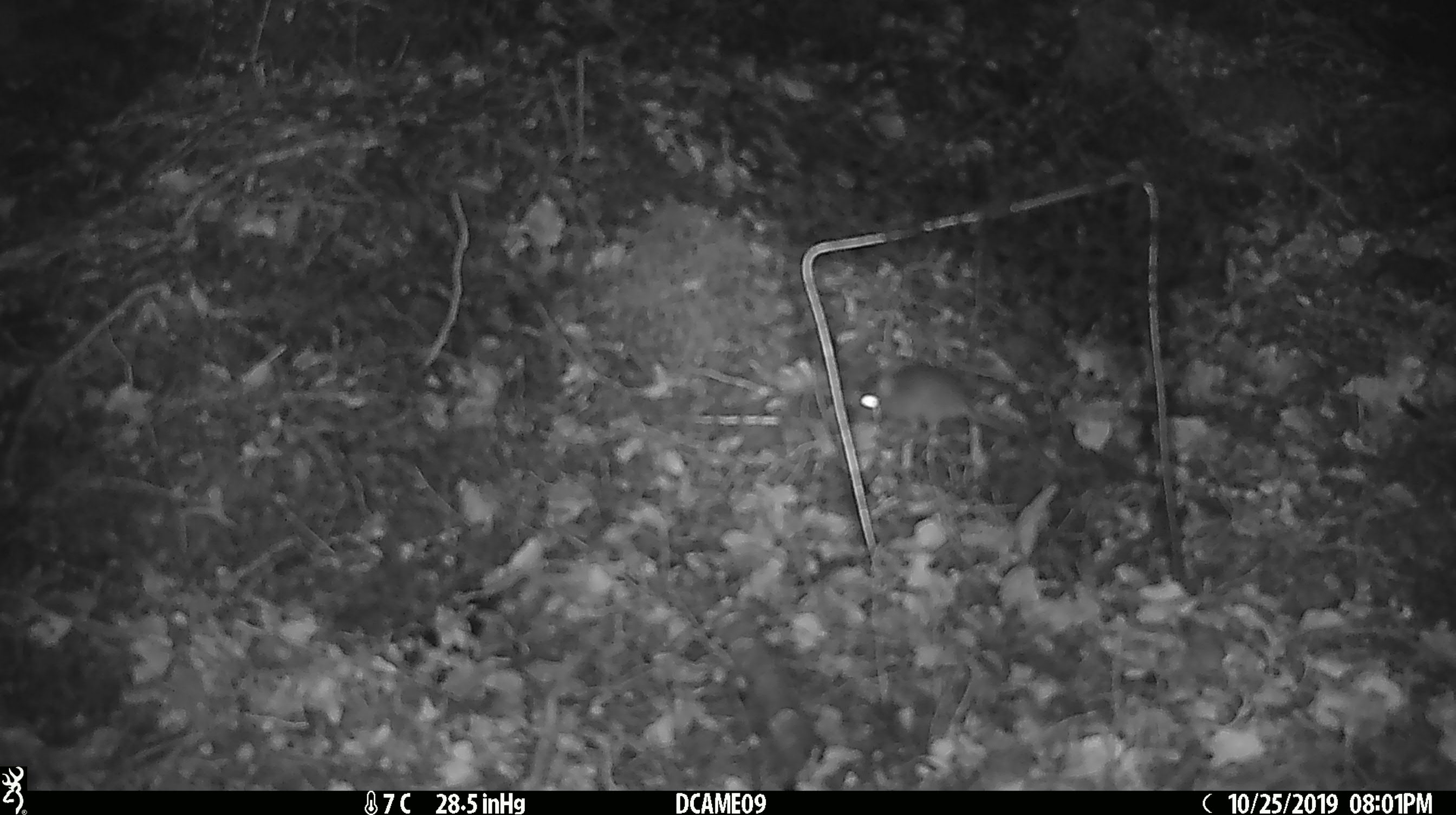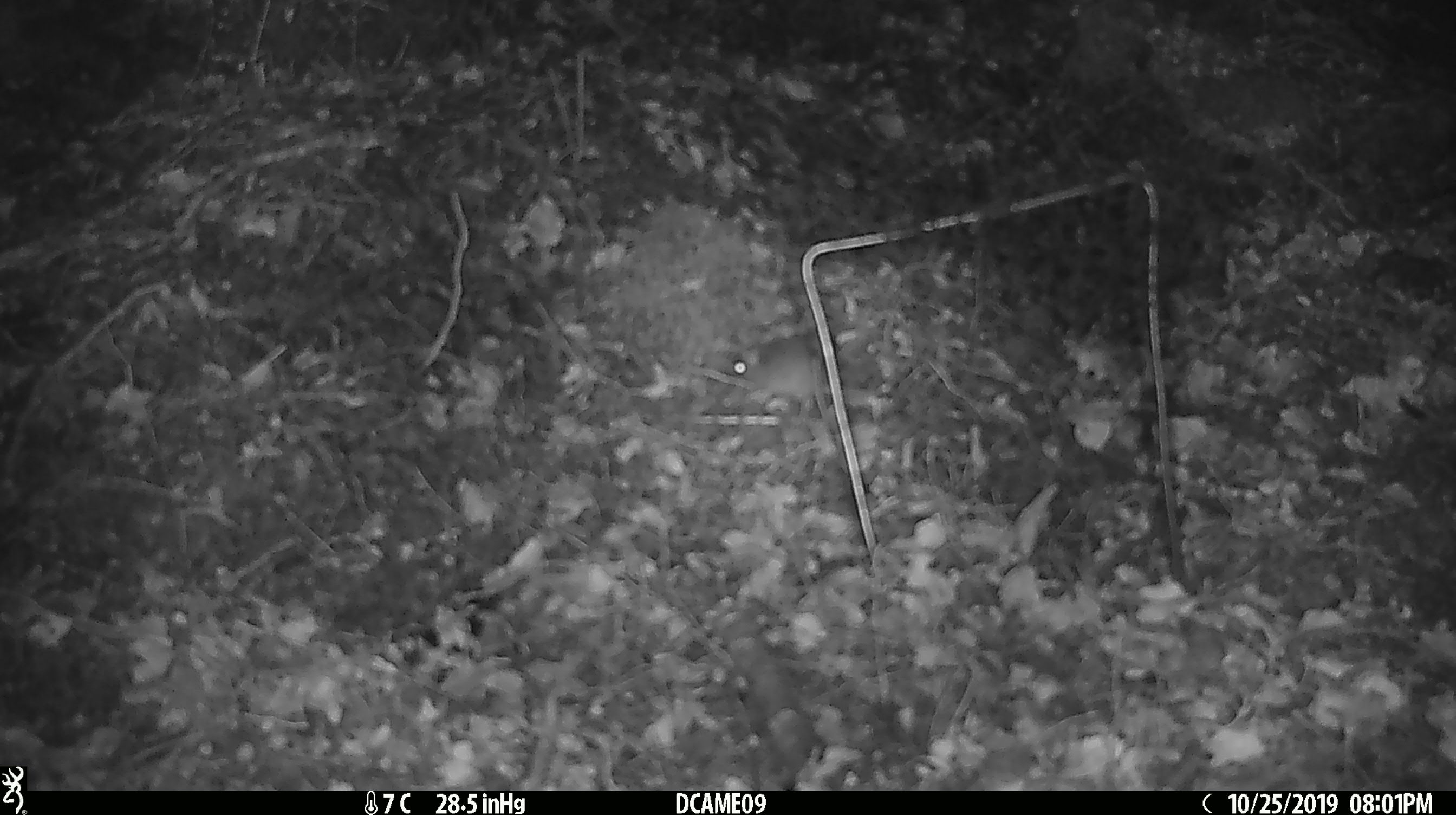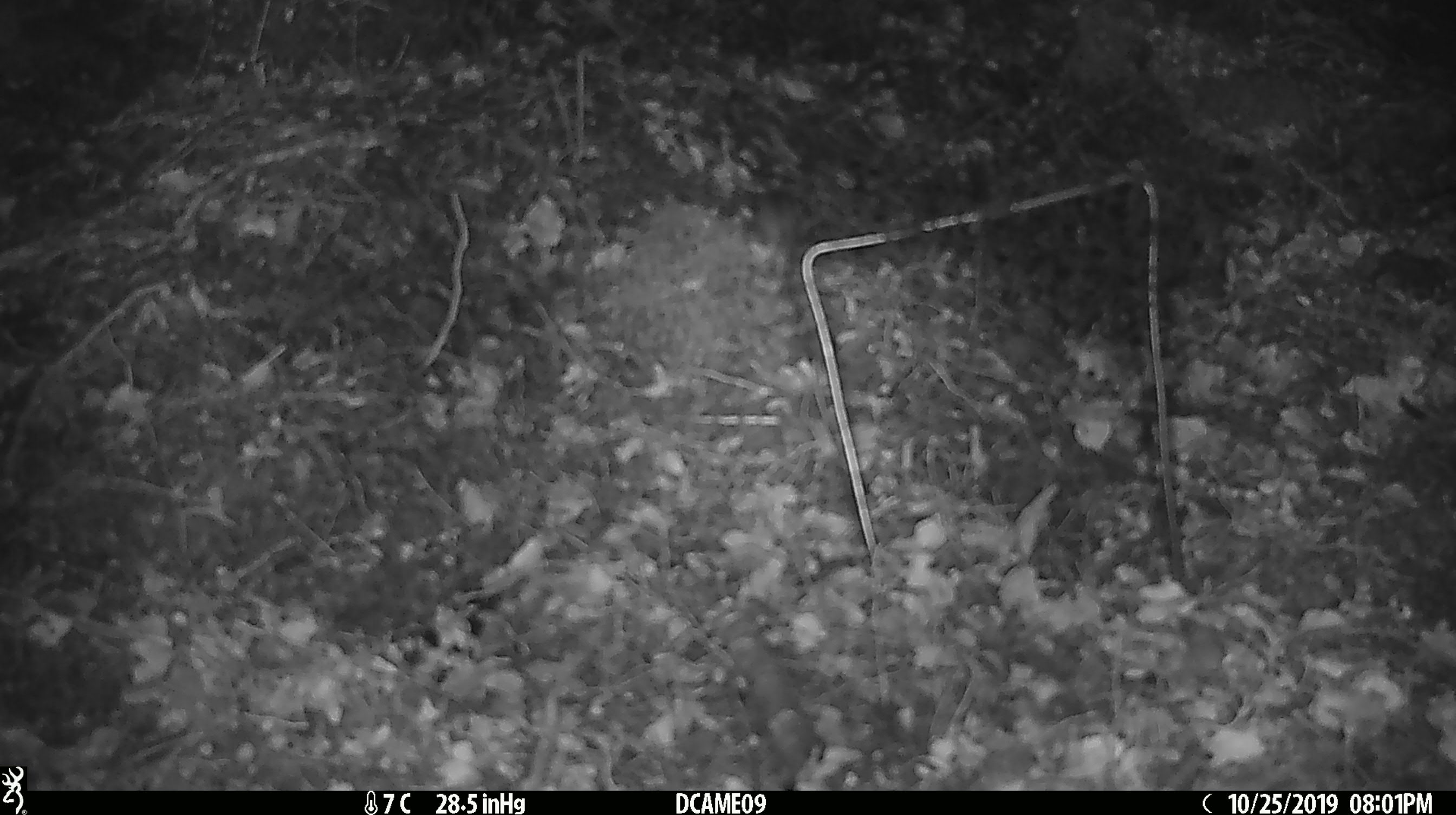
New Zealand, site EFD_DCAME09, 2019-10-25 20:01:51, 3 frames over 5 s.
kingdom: Animalia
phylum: Chordata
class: Mammalia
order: Rodentia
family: Muridae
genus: Mus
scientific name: Mus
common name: mouse